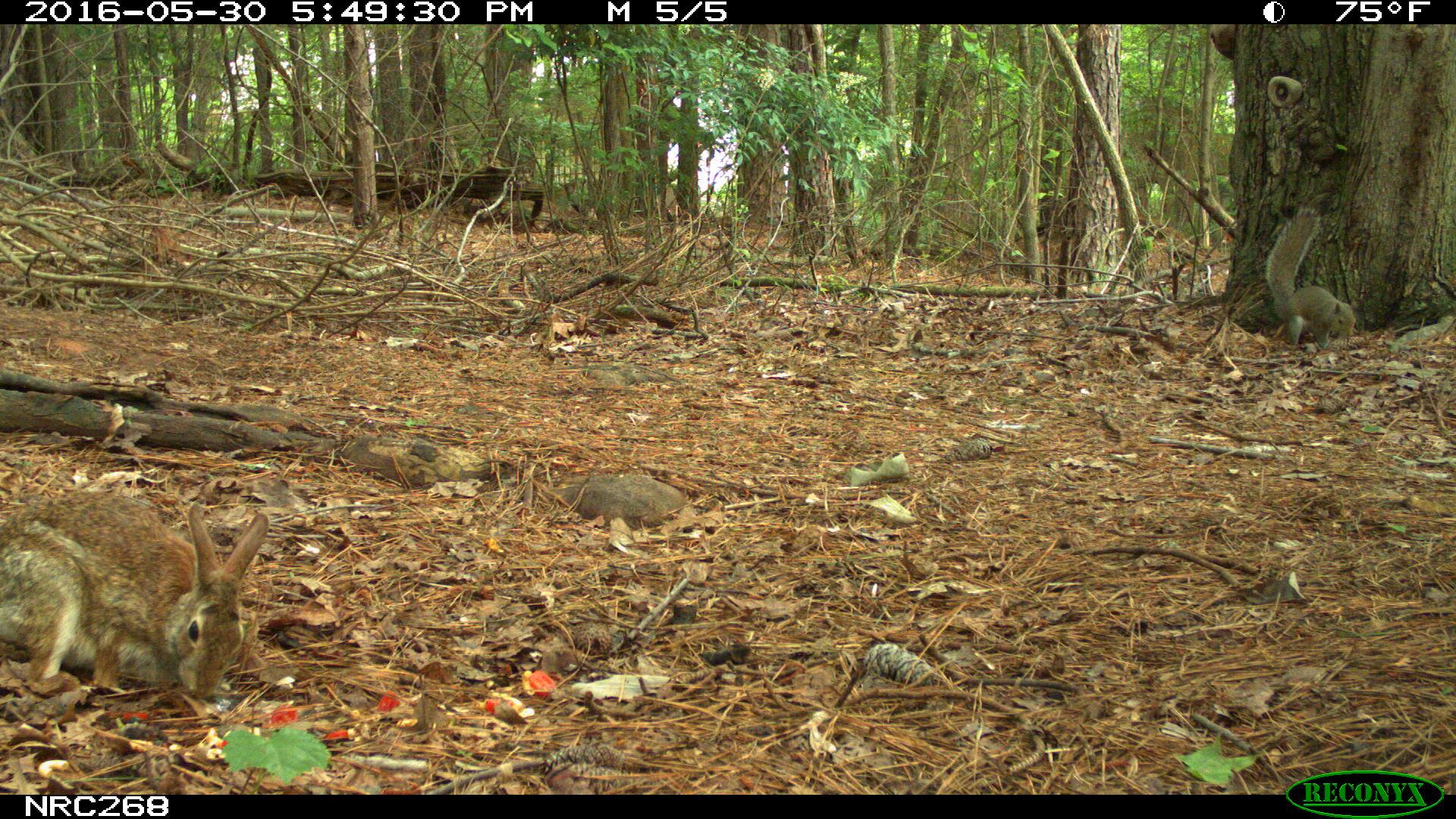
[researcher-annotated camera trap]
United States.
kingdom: Animalia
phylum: Chordata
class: Mammalia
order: Rodentia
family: Sciuridae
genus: Sciurus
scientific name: Sciurus carolinensis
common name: eastern gray squirrel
Eastern Gray Squirrel (Sciurus carolinensis).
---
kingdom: Animalia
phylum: Chordata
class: Mammalia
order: Lagomorpha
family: Leporidae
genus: Sylvilagus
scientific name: Sylvilagus floridanus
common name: eastern cottontail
Eastern Cottontail (Sylvilagus floridanus).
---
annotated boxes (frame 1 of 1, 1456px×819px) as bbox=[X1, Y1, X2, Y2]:
Eastern Cottontail: bbox=[3, 480, 283, 710]
Eastern Gray Squirrel: bbox=[1264, 197, 1368, 358]